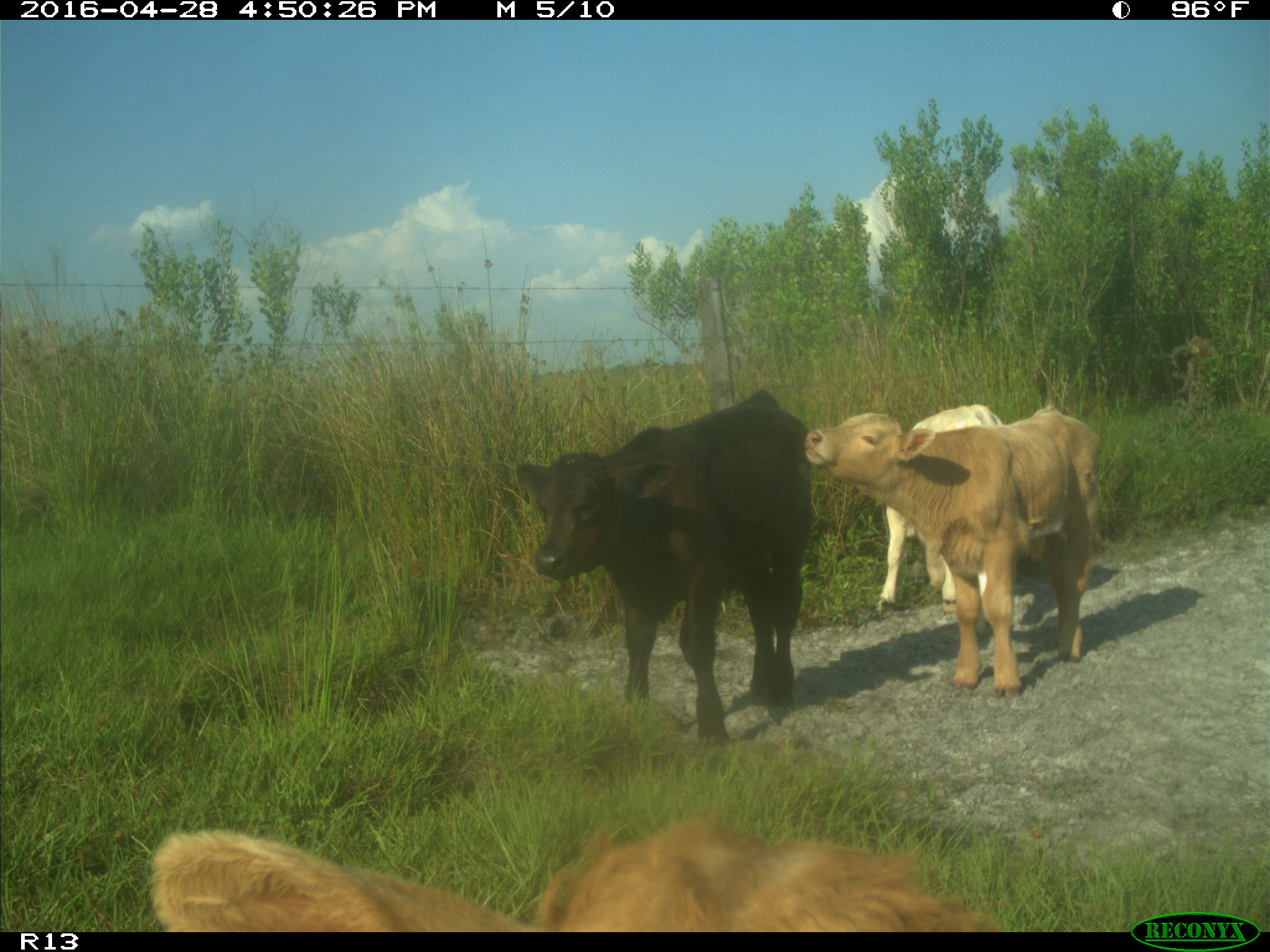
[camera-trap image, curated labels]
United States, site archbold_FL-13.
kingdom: Animalia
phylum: Chordata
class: Mammalia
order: Artiodactyla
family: Bovidae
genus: Bos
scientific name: Bos taurus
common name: domestic cow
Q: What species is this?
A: Bos taurus (domestic cow).